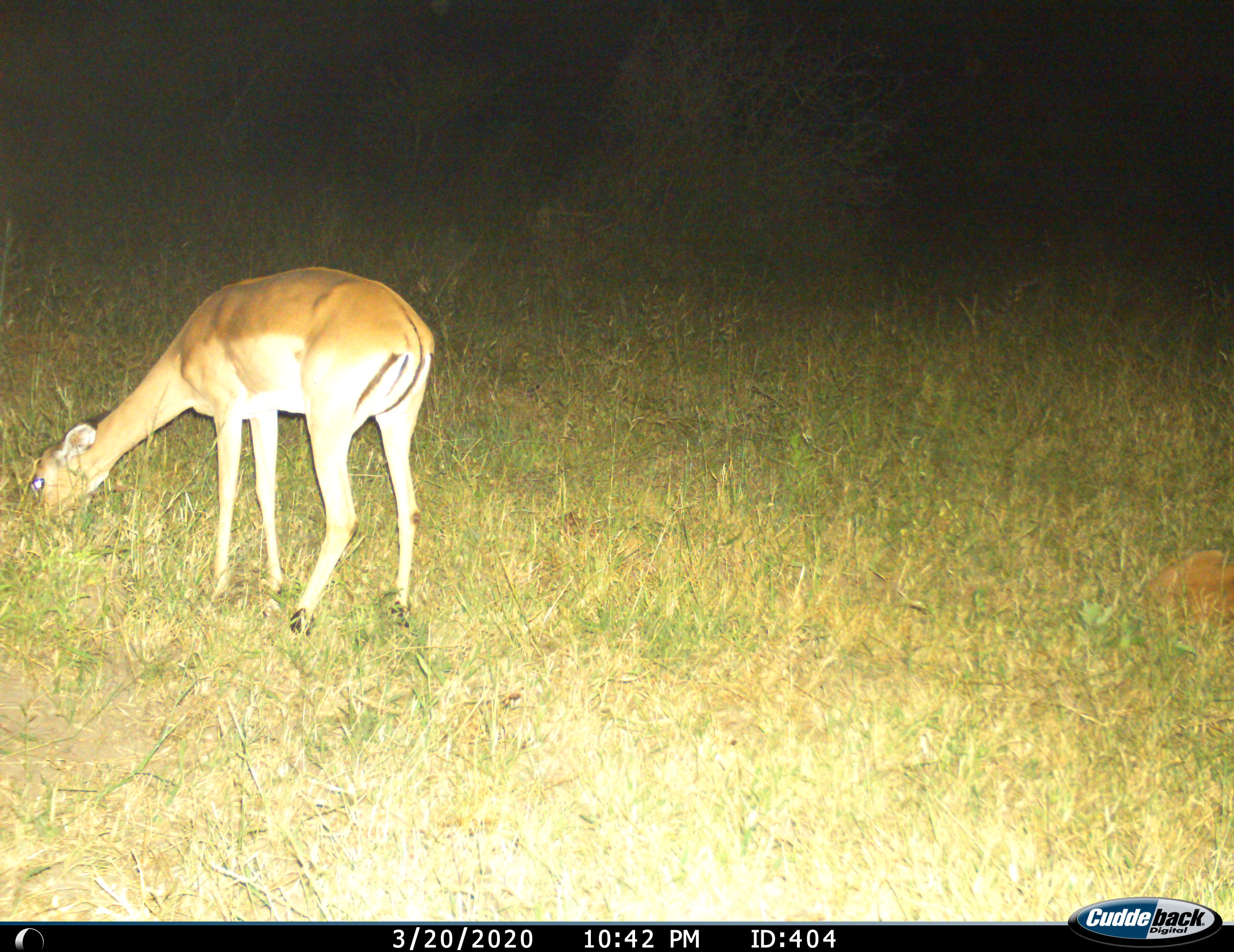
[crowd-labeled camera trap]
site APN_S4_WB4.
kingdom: Animalia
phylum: Chordata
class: Mammalia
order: Artiodactyla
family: Bovidae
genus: Aepyceros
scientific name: Aepyceros melampus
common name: impala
Impala (Aepyceros melampus), count 1. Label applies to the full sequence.